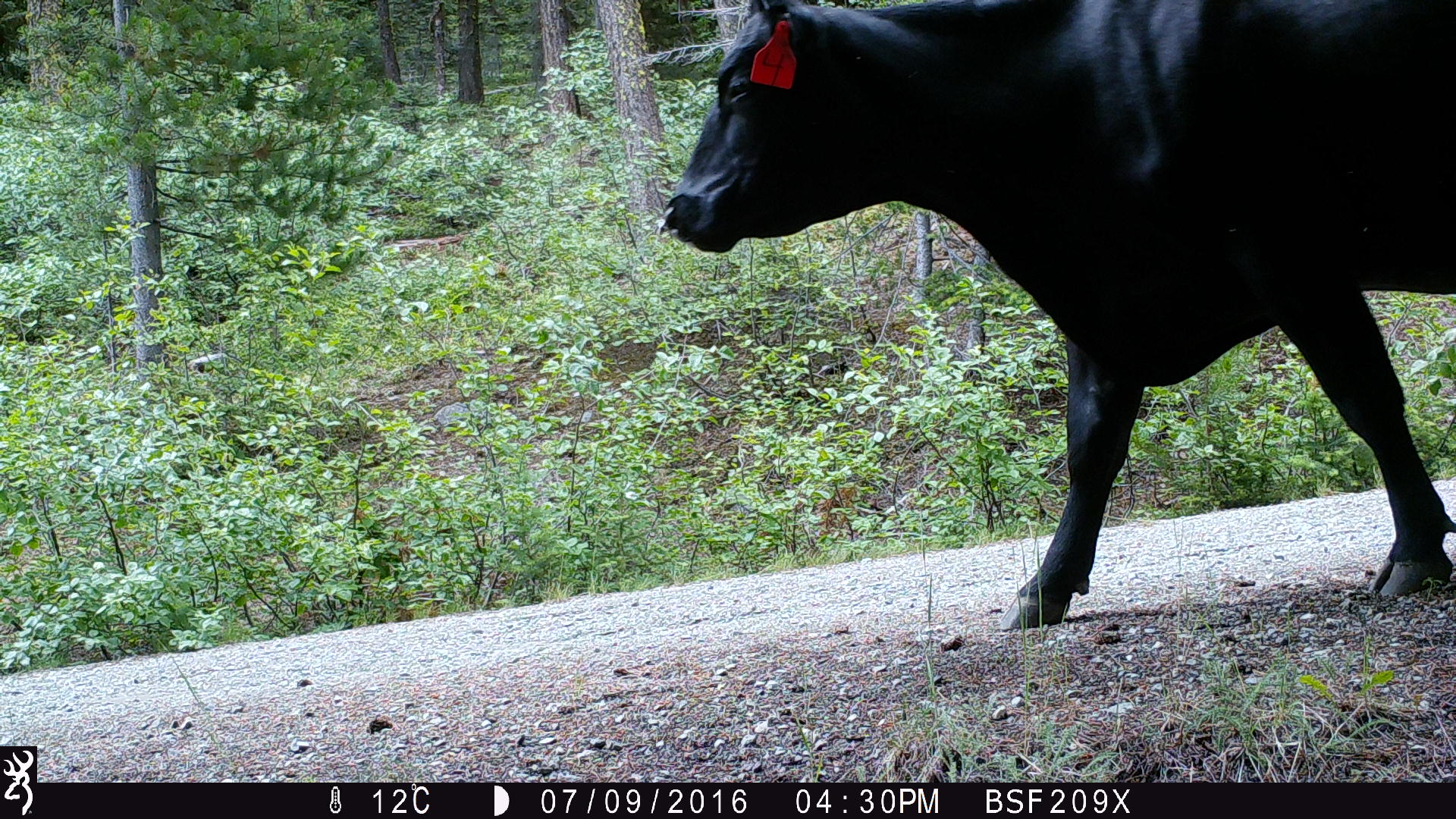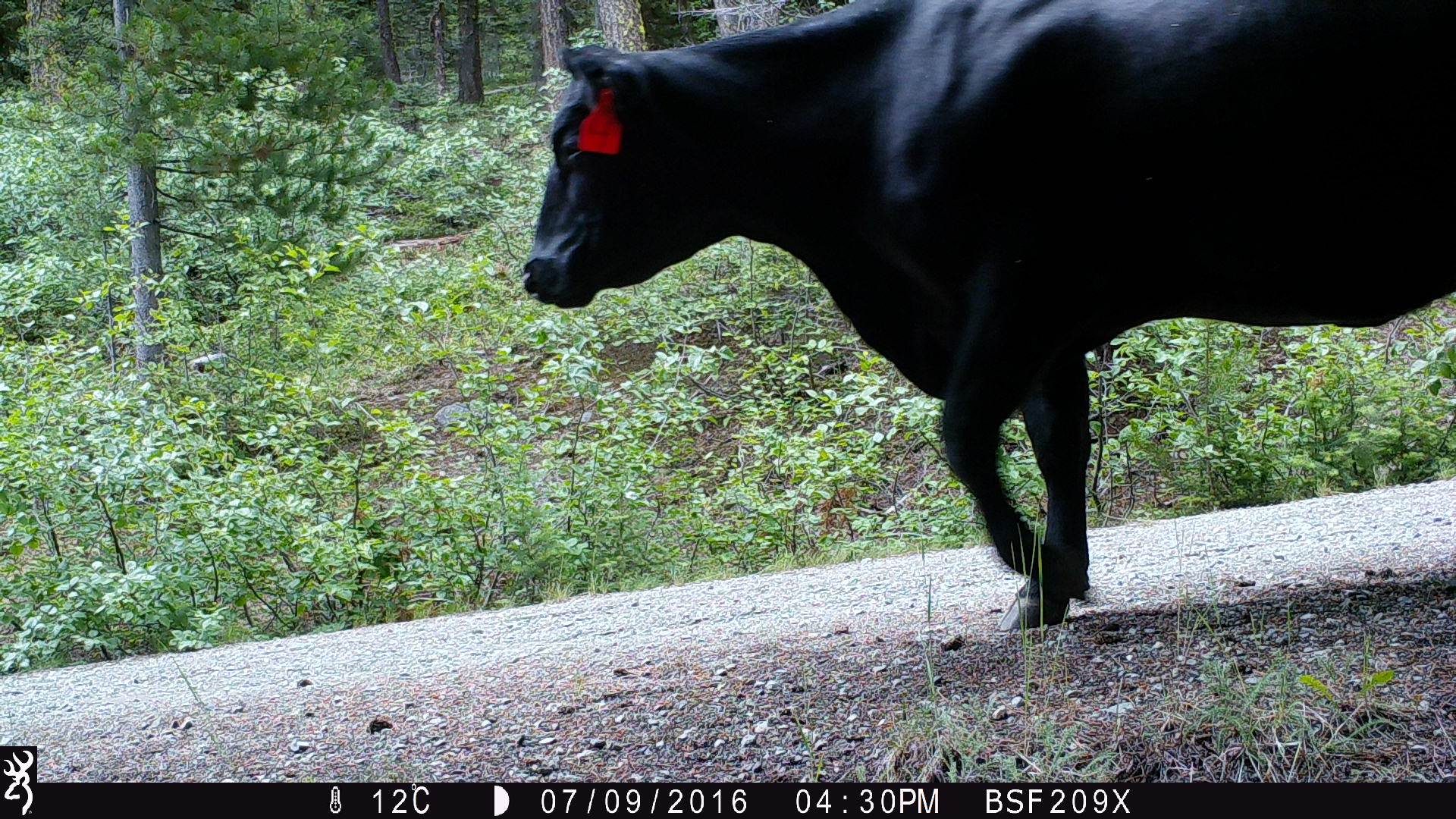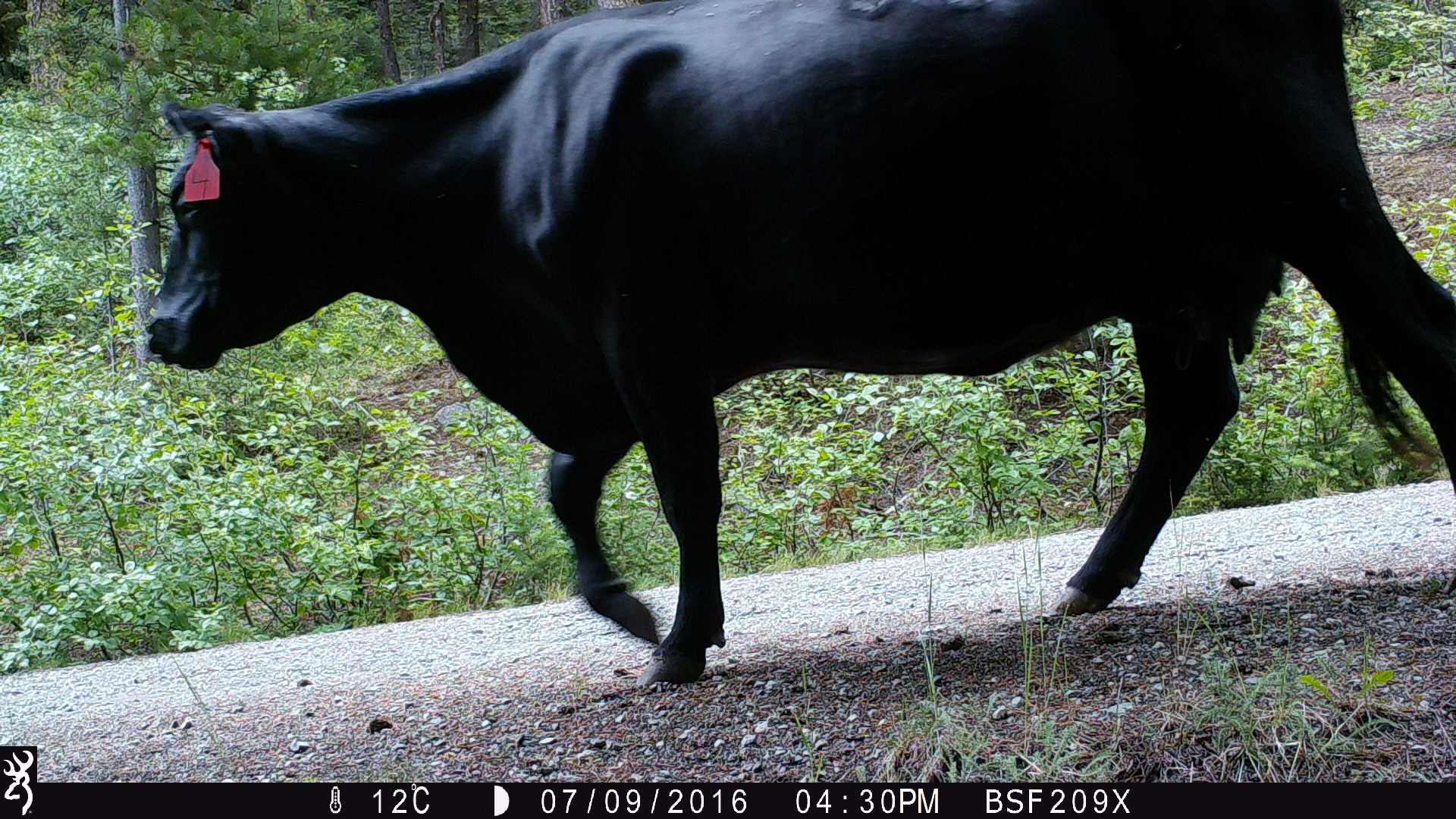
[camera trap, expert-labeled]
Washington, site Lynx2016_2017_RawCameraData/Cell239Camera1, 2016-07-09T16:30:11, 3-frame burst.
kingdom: Animalia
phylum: Chordata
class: Mammalia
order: Artiodactyla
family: Bovidae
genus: Bos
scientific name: Bos taurus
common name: domestic cattle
Domestic cattle (Bos taurus). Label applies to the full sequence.